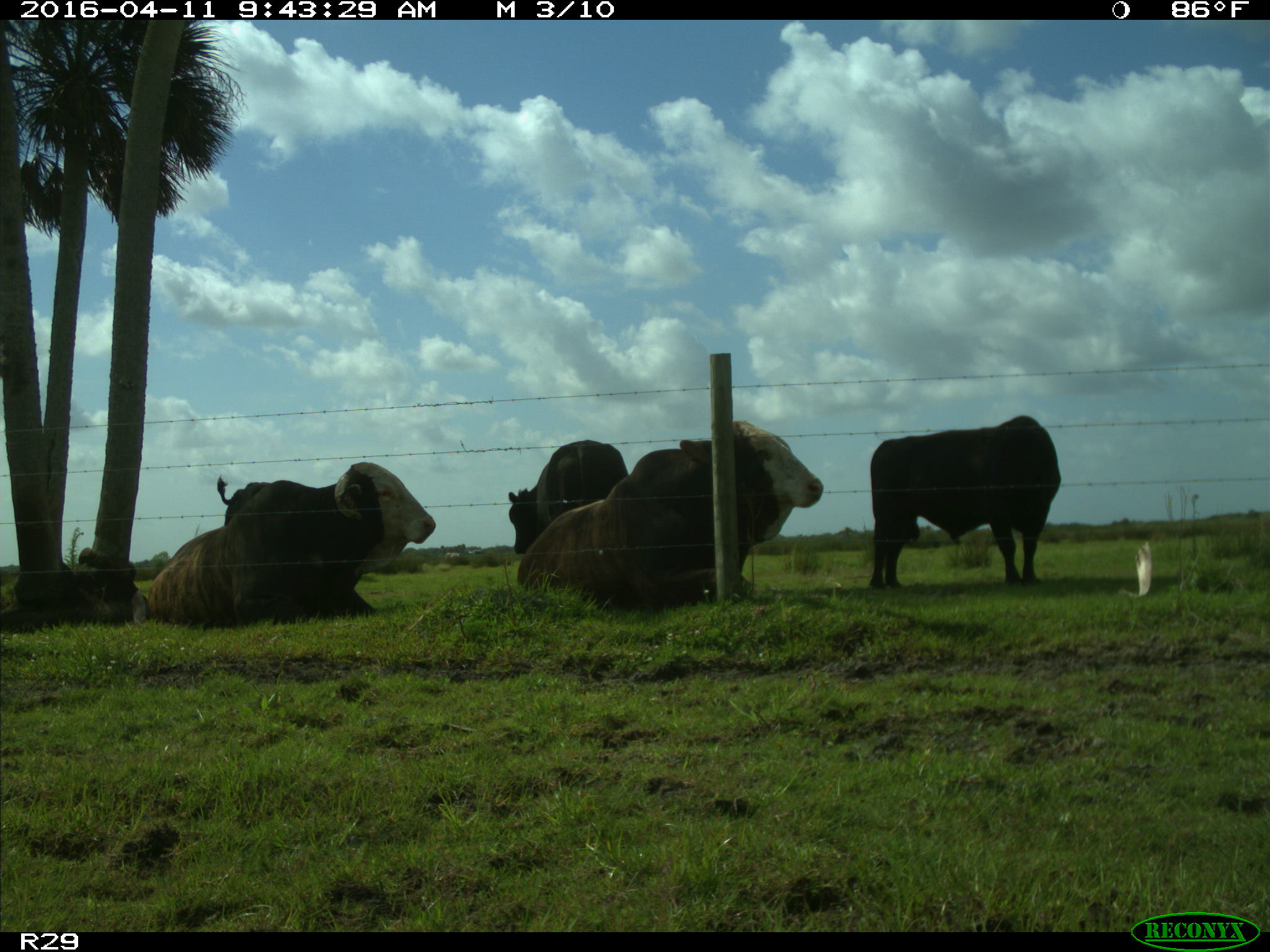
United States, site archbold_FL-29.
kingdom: Animalia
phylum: Chordata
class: Mammalia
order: Artiodactyla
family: Bovidae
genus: Bos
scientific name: Bos taurus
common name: domestic cow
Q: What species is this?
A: Bos taurus (domestic cow).